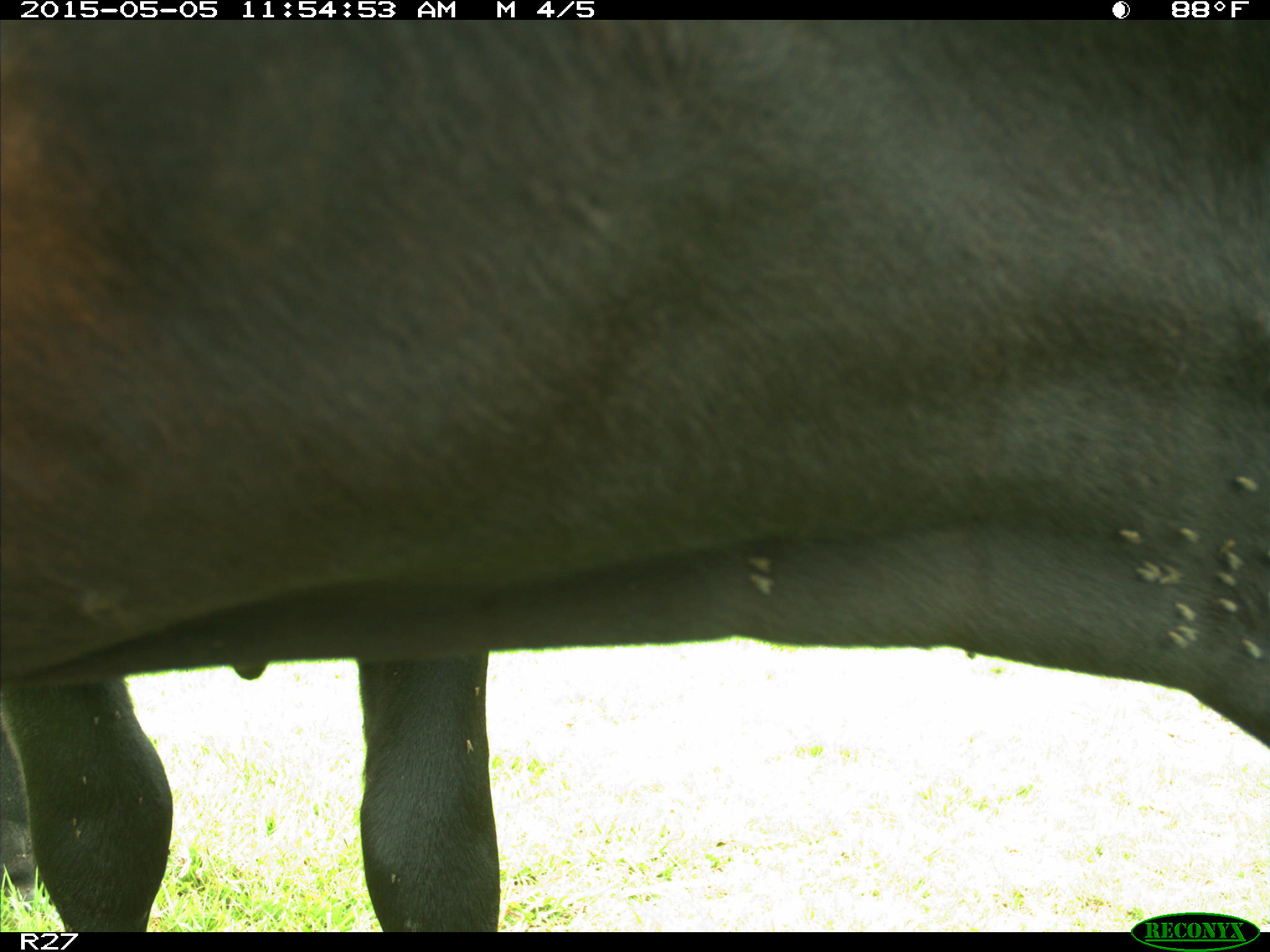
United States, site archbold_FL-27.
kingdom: Animalia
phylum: Chordata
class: Mammalia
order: Artiodactyla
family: Bovidae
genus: Bos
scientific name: Bos taurus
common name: domestic cow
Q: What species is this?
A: Bos taurus (domestic cow).